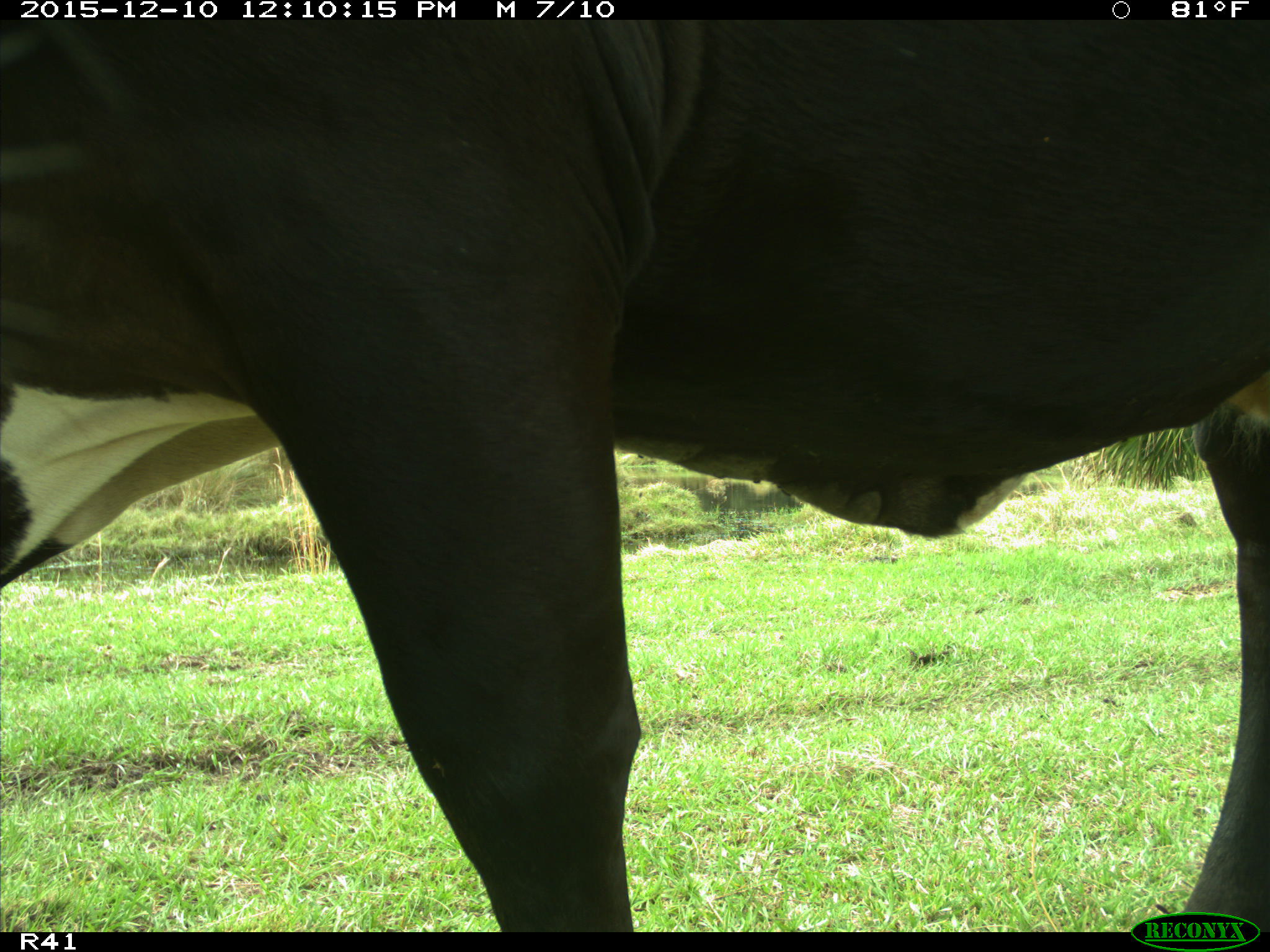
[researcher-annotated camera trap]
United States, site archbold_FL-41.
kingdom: Animalia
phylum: Chordata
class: Mammalia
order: Artiodactyla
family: Bovidae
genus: Bos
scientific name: Bos taurus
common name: domestic cow